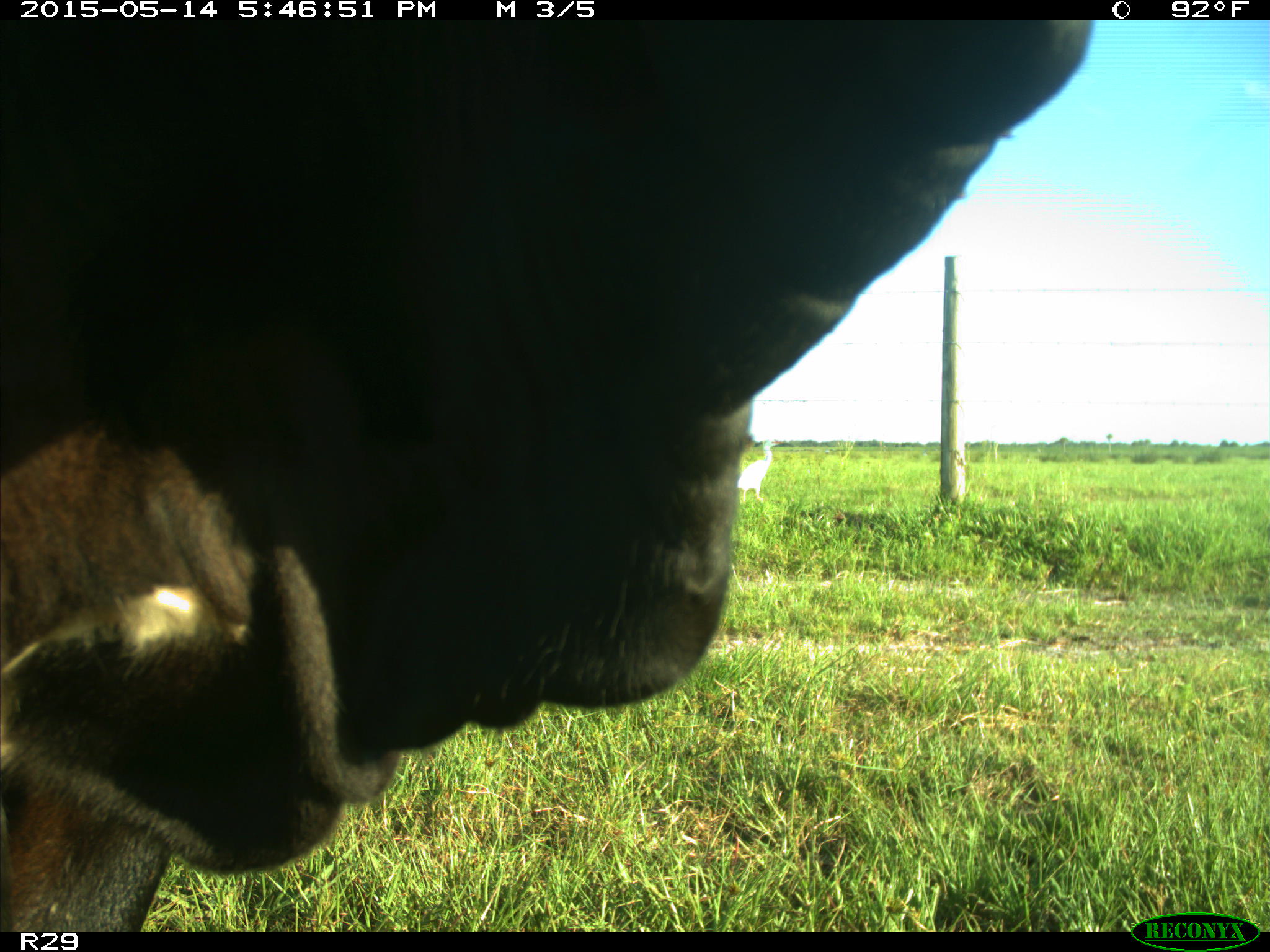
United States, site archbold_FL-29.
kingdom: Animalia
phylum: Chordata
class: Mammalia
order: Artiodactyla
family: Bovidae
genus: Bos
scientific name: Bos taurus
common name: domestic cow